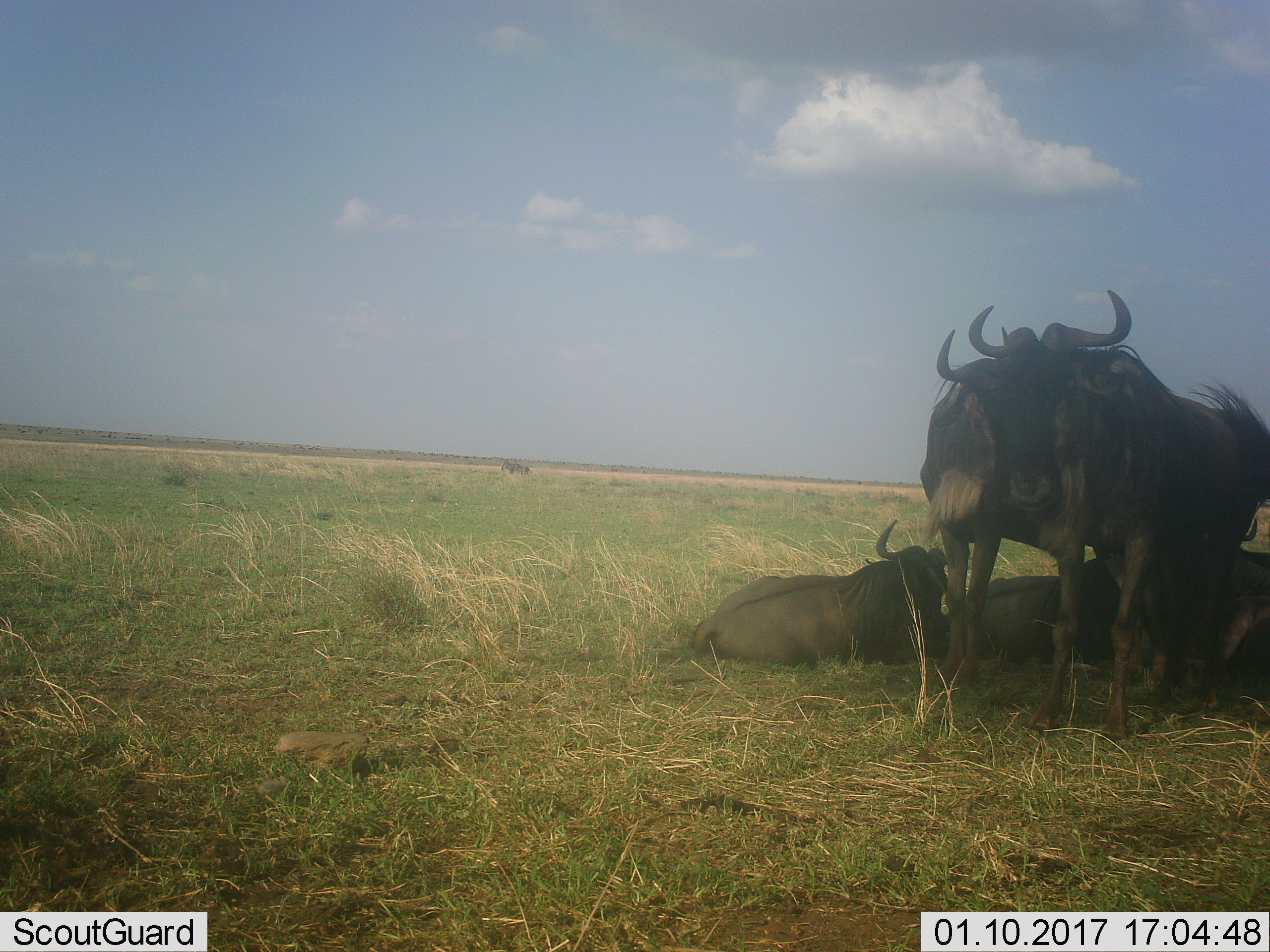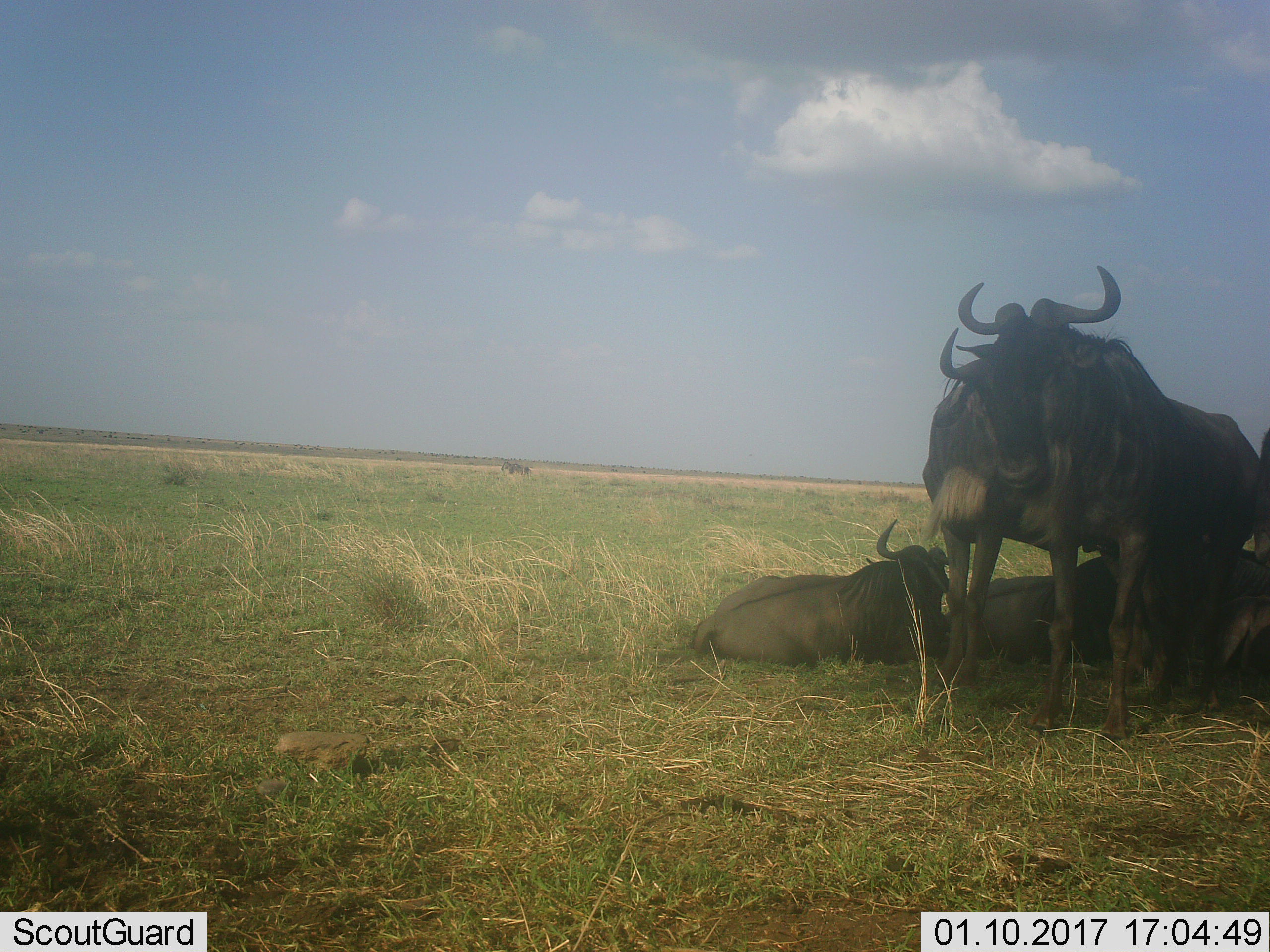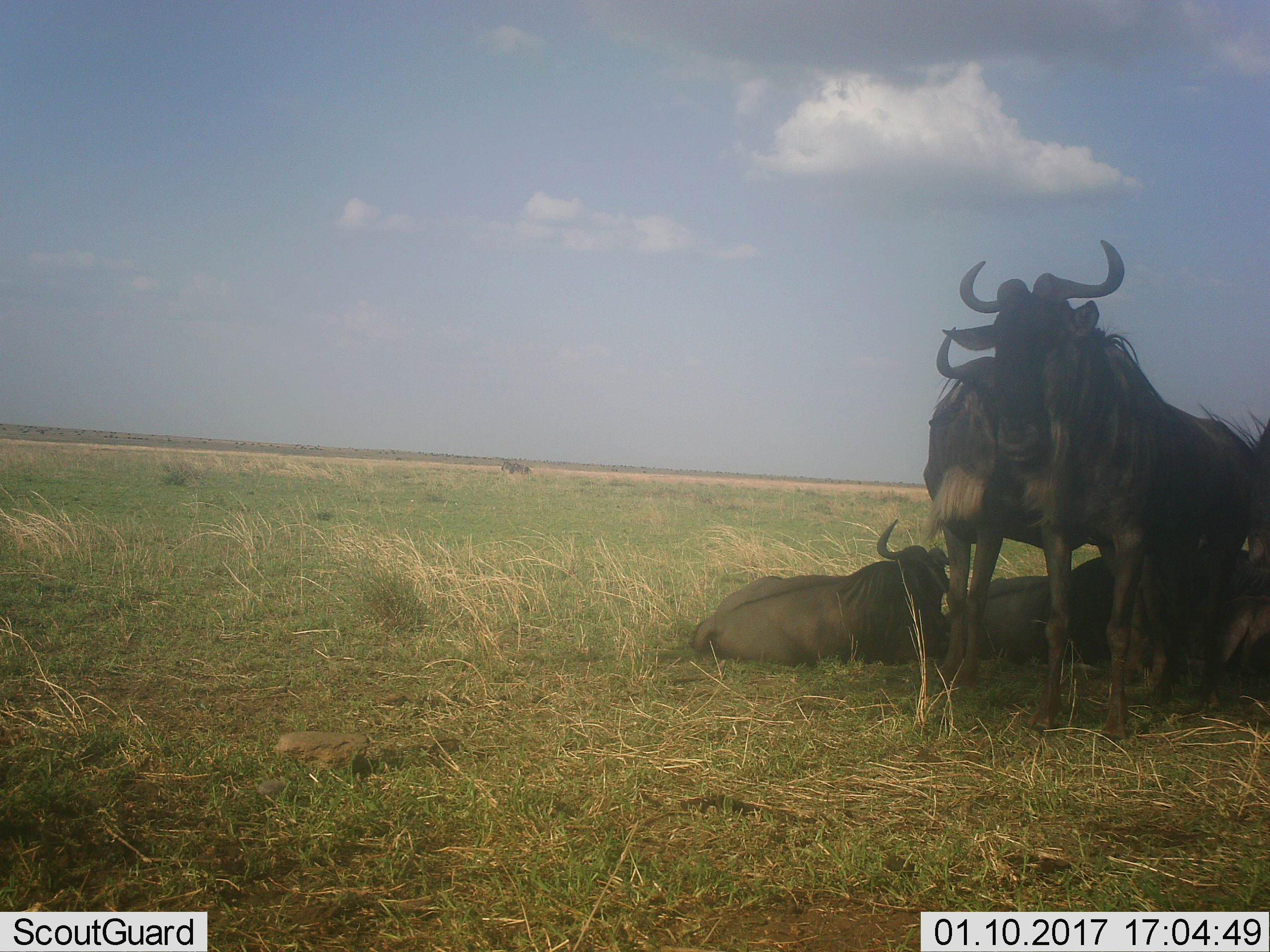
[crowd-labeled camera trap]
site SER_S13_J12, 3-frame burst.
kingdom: Animalia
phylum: Chordata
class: Mammalia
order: Artiodactyla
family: Bovidae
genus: Connochaetes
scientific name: Connochaetes taurinus taurinus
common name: blue wildebeest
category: wildebeestblue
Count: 5.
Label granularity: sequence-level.